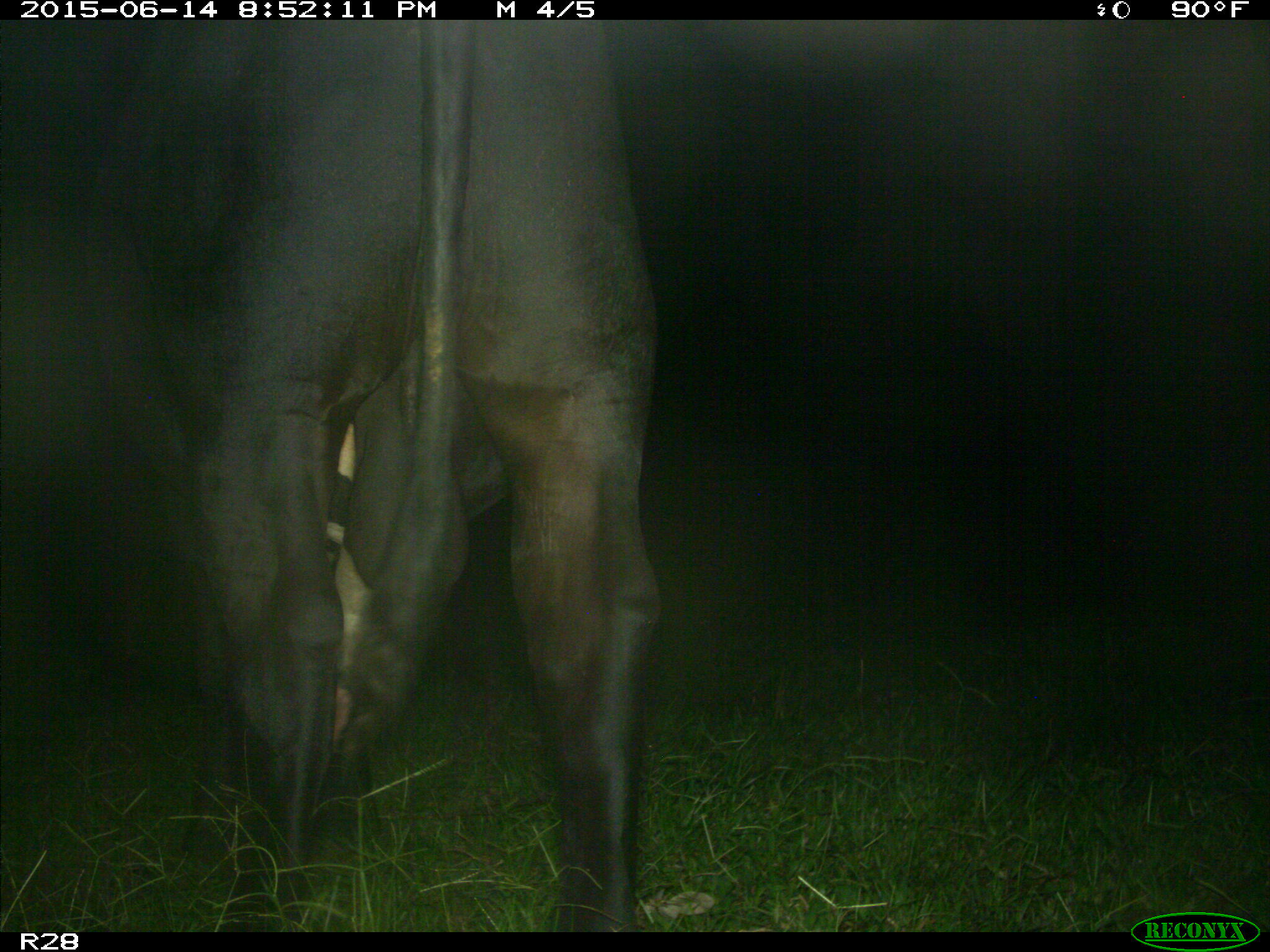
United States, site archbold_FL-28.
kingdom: Animalia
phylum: Chordata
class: Mammalia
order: Artiodactyla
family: Bovidae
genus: Bos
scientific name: Bos taurus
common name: domestic cow